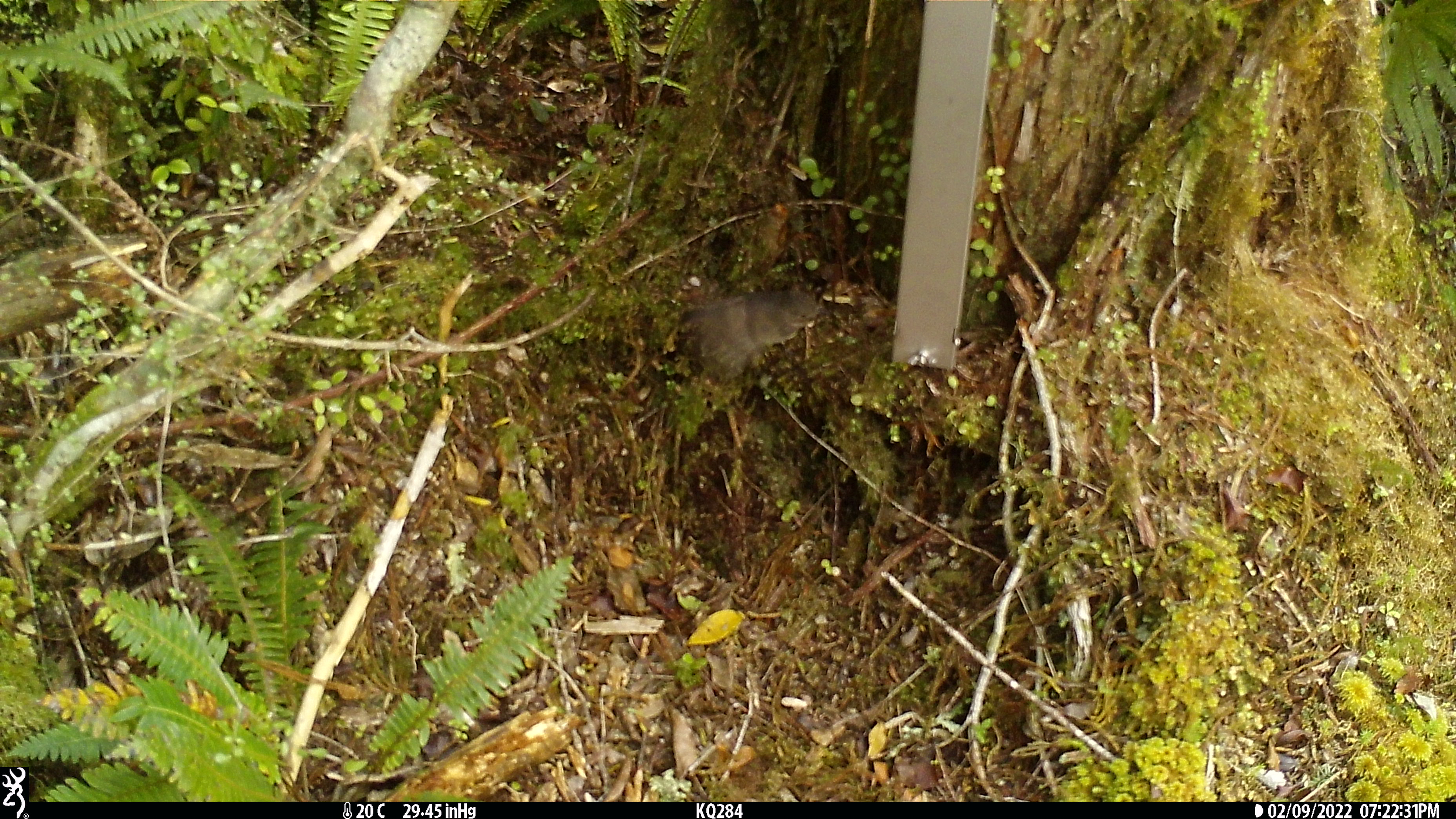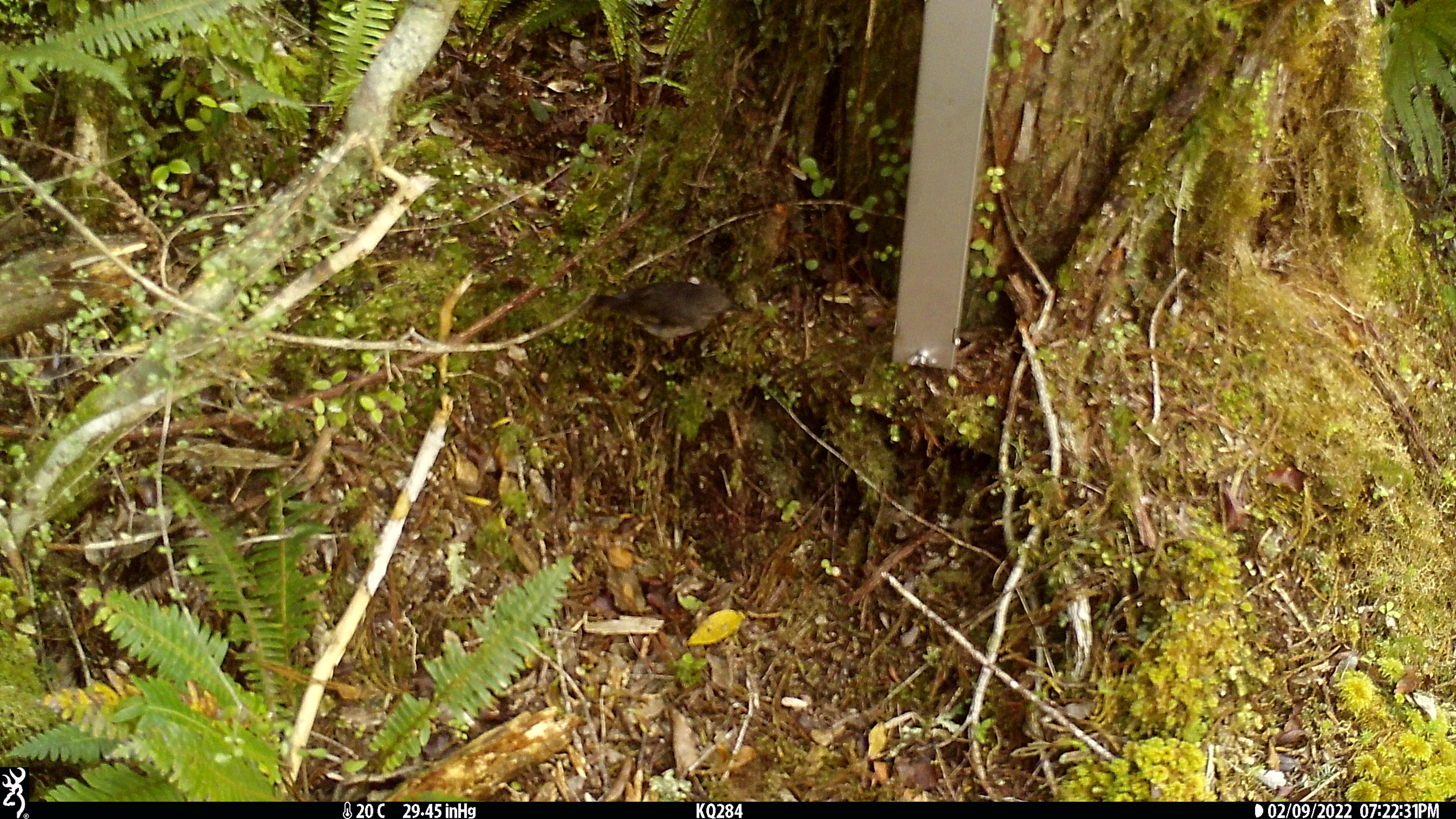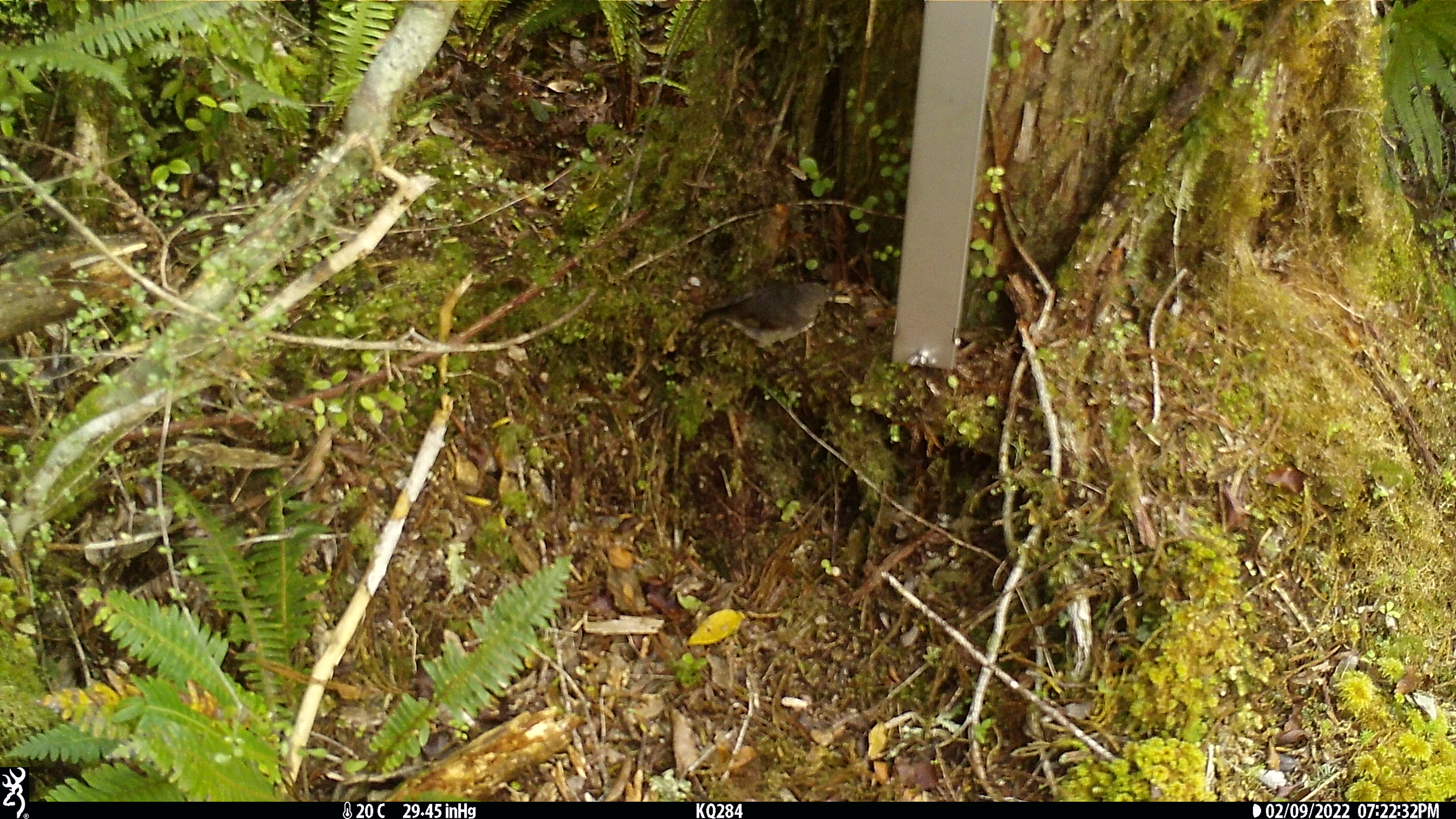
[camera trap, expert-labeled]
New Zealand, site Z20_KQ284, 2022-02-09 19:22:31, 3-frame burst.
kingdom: Animalia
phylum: Chordata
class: Aves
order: Passeriformes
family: Petroicidae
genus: Petroica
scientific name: Petroica macrocephala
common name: tomtit